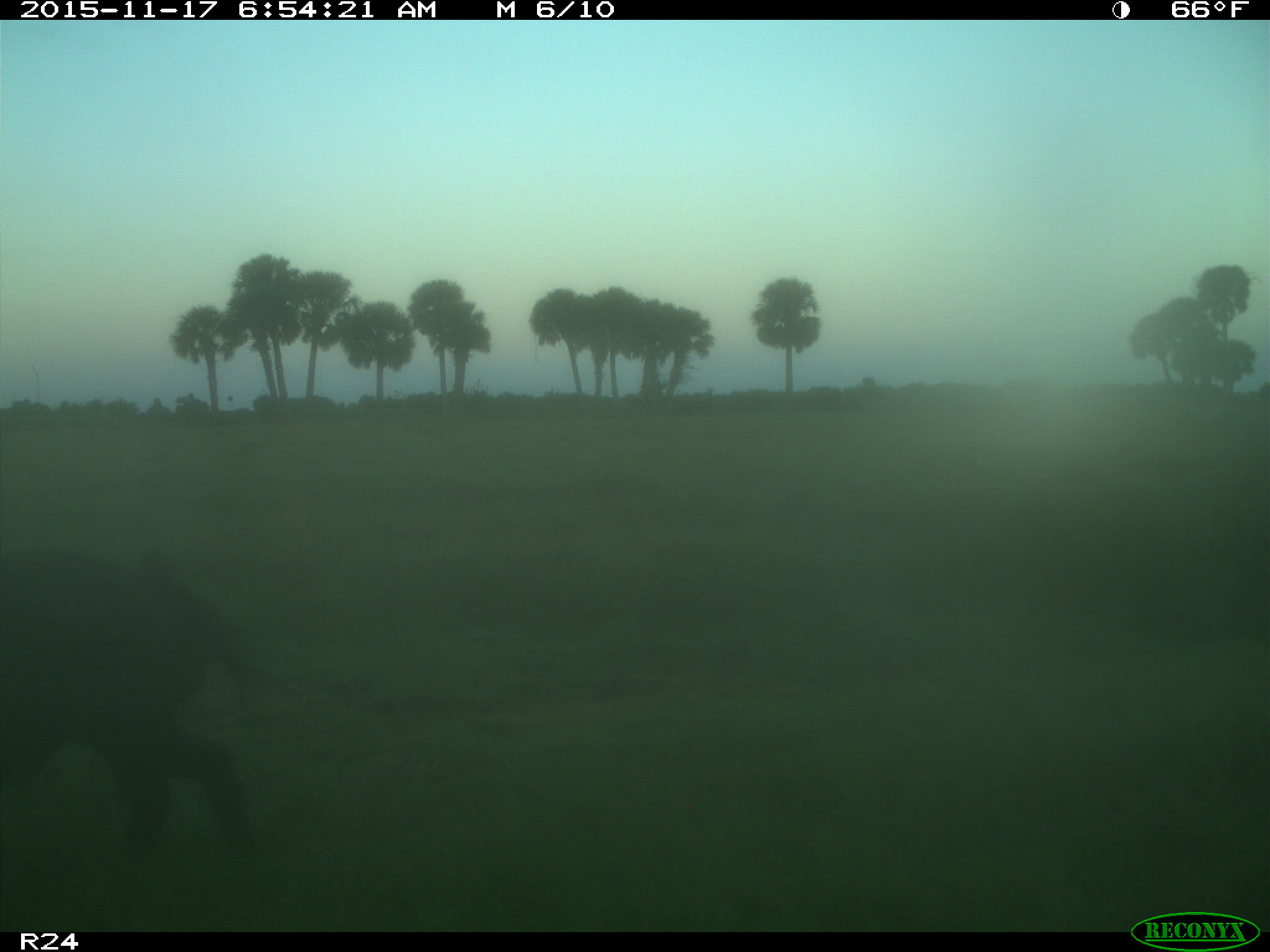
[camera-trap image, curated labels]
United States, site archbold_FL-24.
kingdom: Animalia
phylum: Chordata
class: Mammalia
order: Artiodactyla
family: Suidae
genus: Sus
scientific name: Sus scrofa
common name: wild boar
Sus scrofa (wild boar).